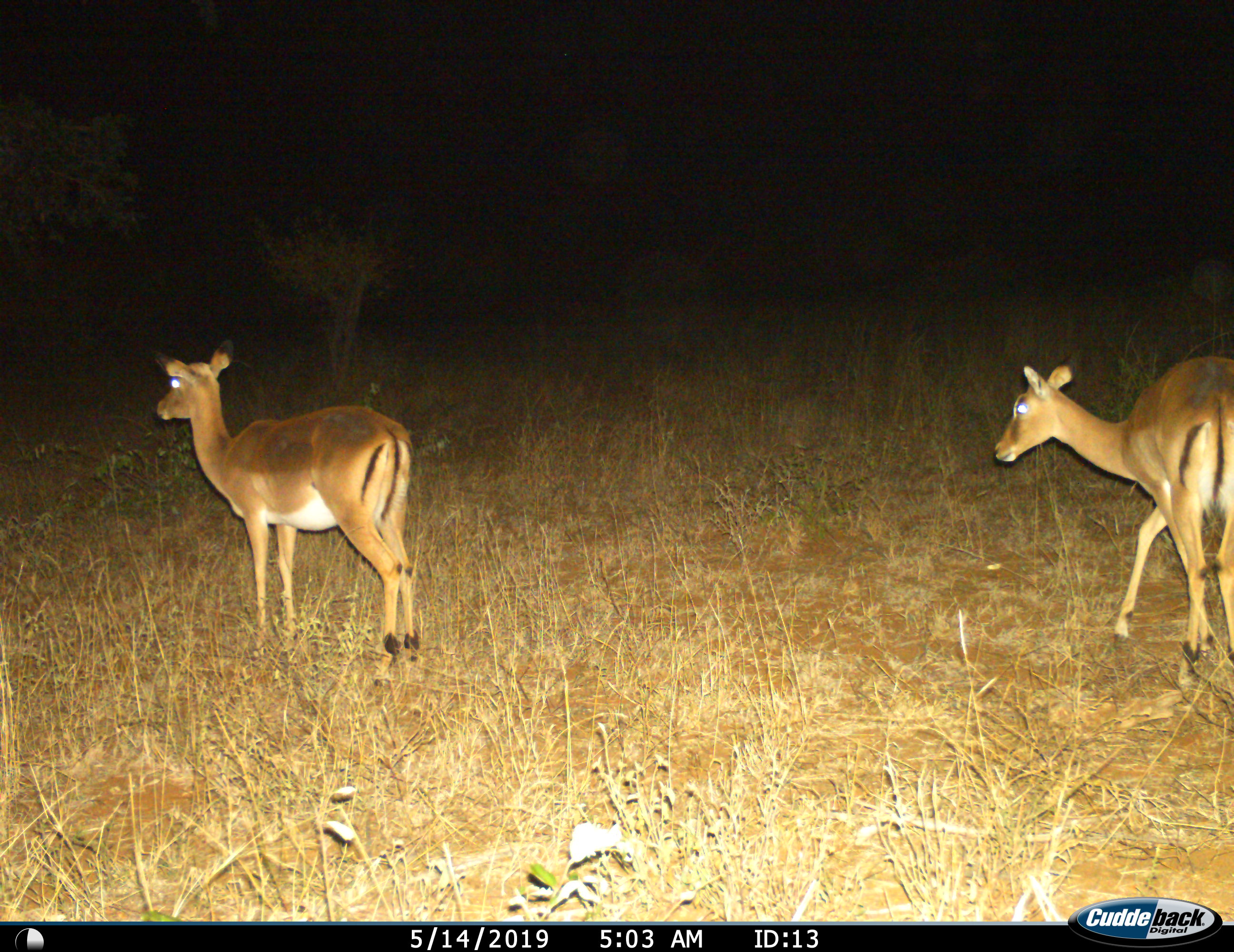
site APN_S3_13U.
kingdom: Animalia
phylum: Chordata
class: Mammalia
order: Artiodactyla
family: Bovidae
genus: Aepyceros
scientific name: Aepyceros melampus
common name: impala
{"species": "impala (Aepyceros melampus)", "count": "2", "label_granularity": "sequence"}